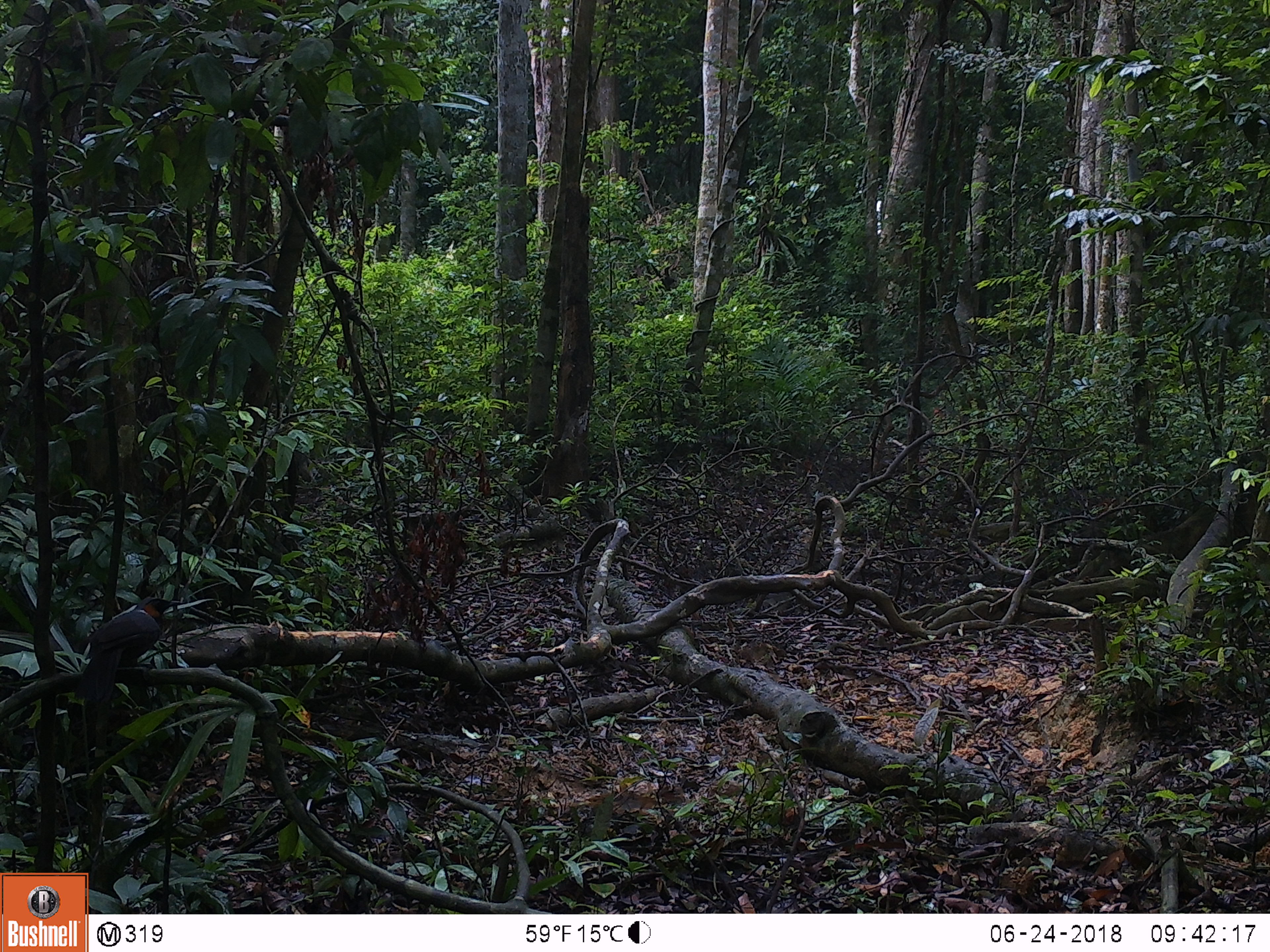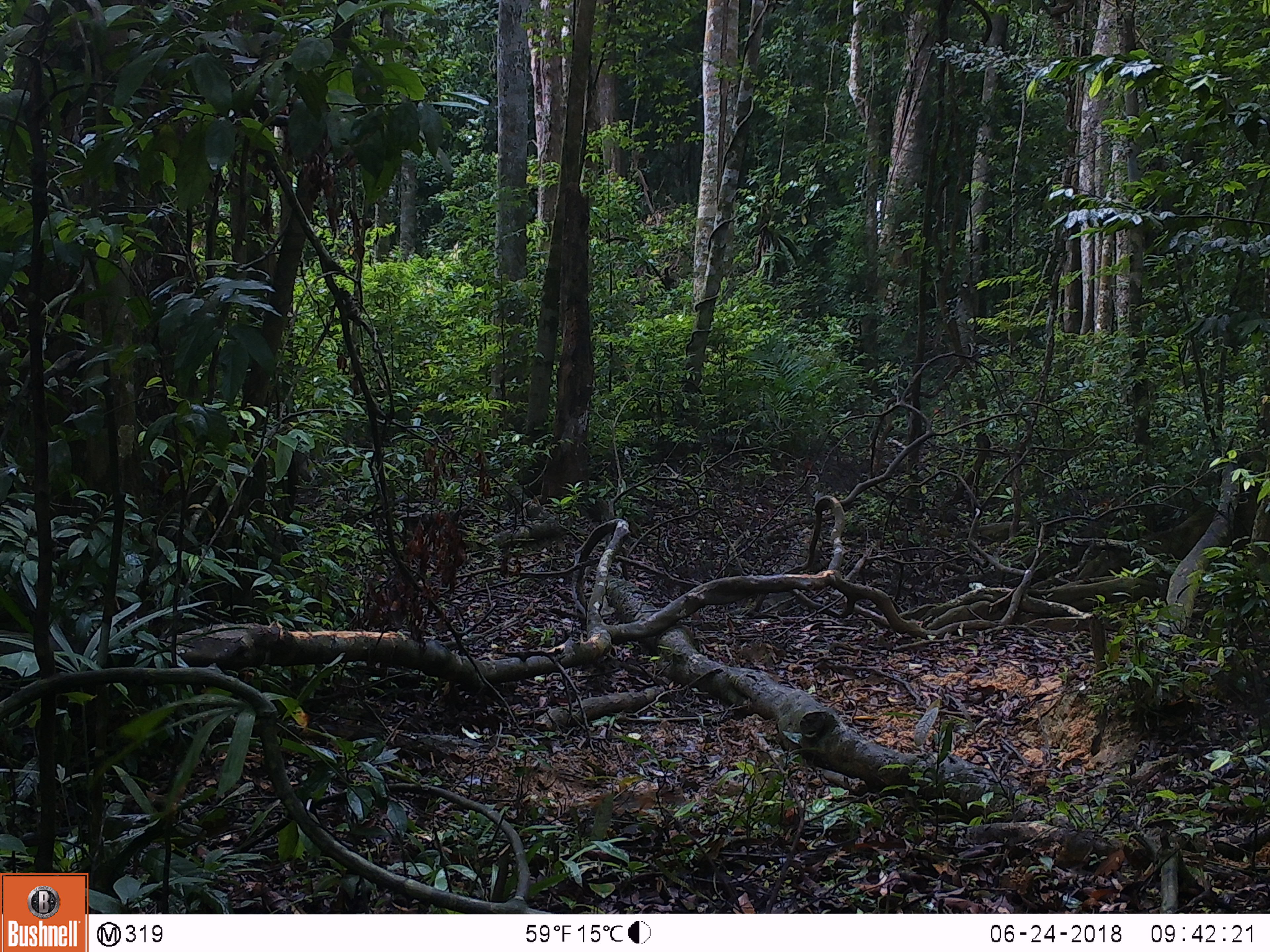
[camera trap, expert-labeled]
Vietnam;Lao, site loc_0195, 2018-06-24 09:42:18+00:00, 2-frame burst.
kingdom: Animalia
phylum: Chordata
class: Aves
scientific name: Aves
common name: bird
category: unidentified bird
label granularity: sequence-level